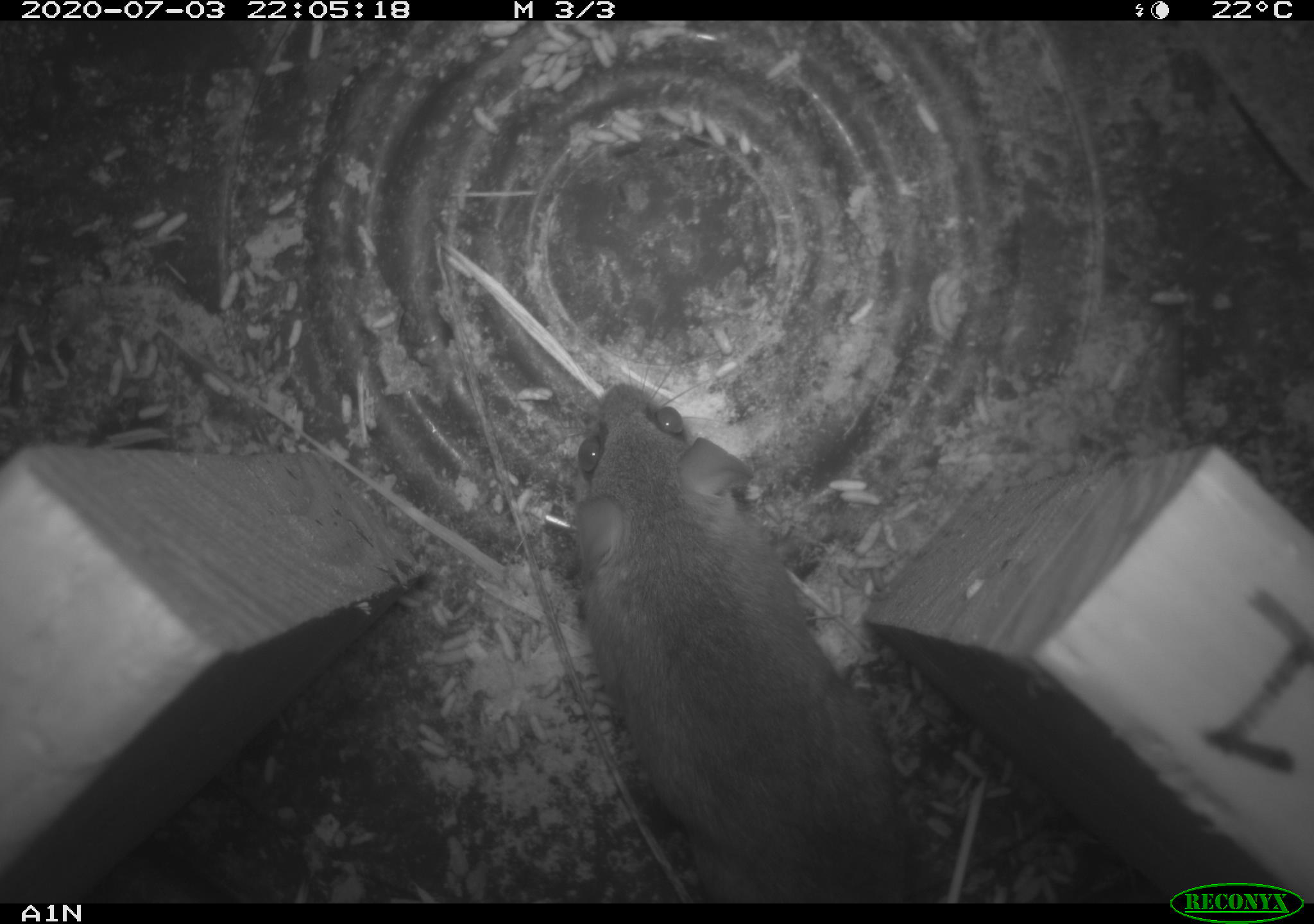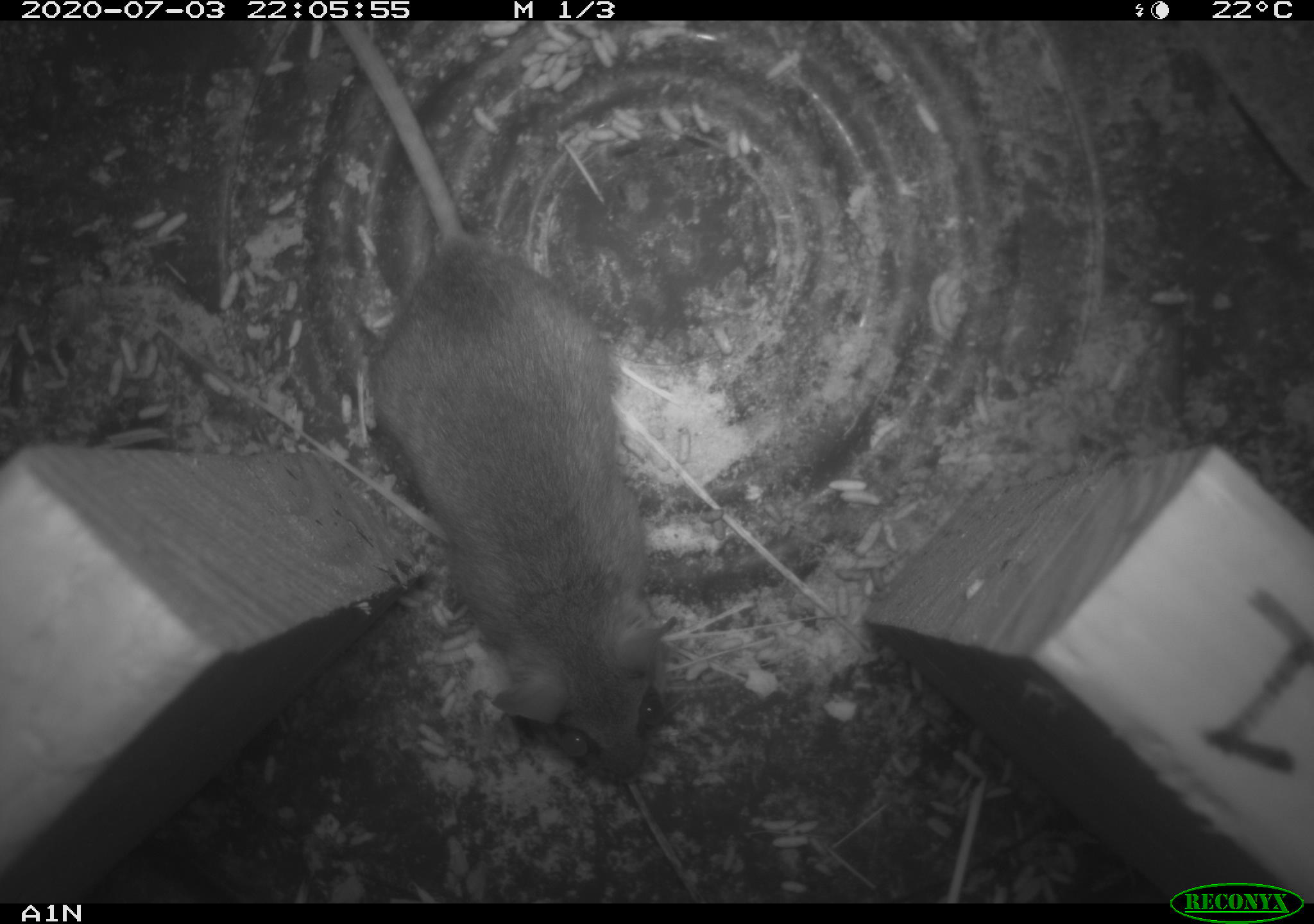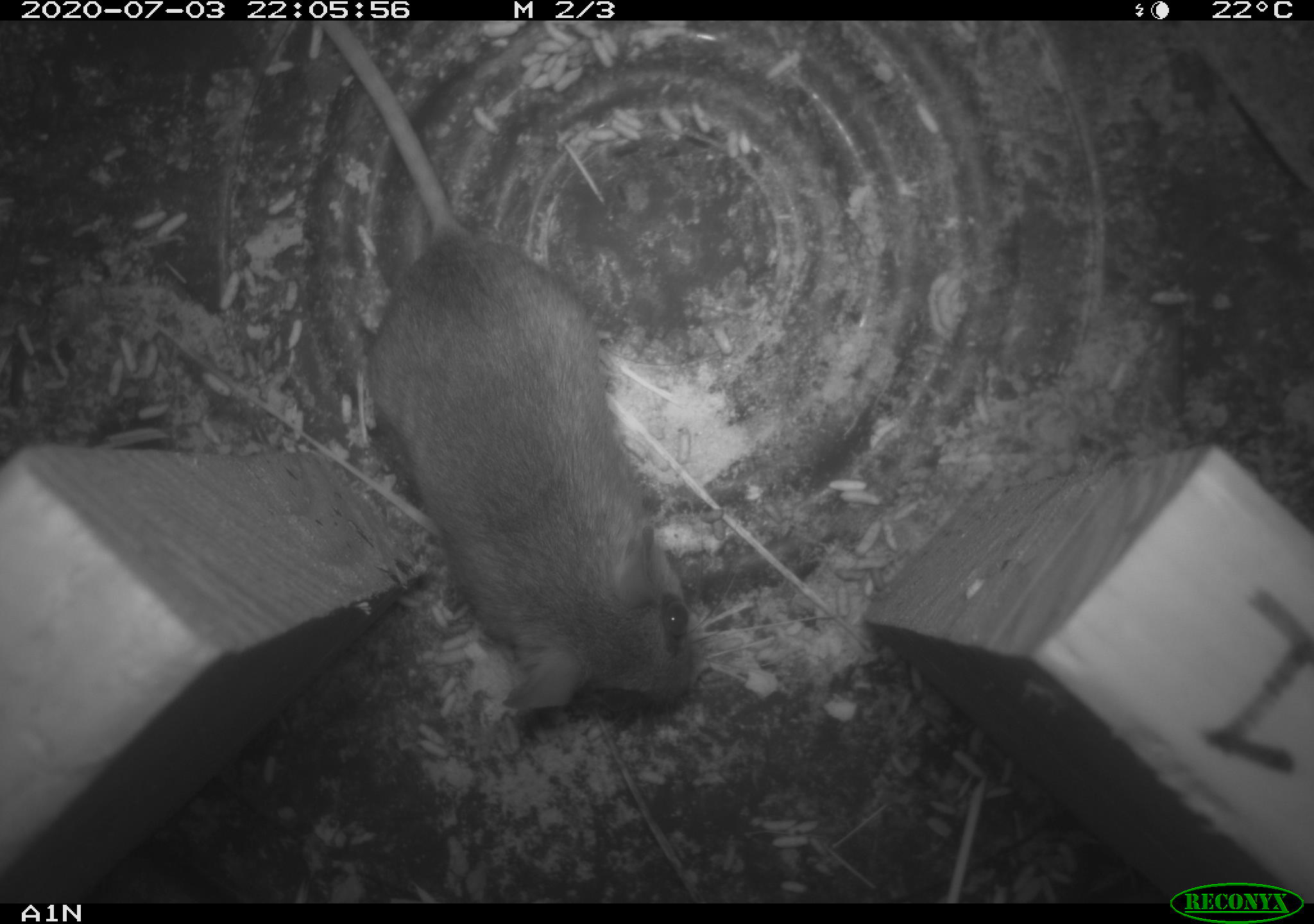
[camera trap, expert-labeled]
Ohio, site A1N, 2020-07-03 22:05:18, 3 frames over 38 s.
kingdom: Animalia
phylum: Chordata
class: Mammalia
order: Rodentia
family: Cricetidae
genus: Peromyscus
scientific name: Peromyscus leucopus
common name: white-footed mouse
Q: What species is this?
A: White-footed mouse (Peromyscus leucopus).